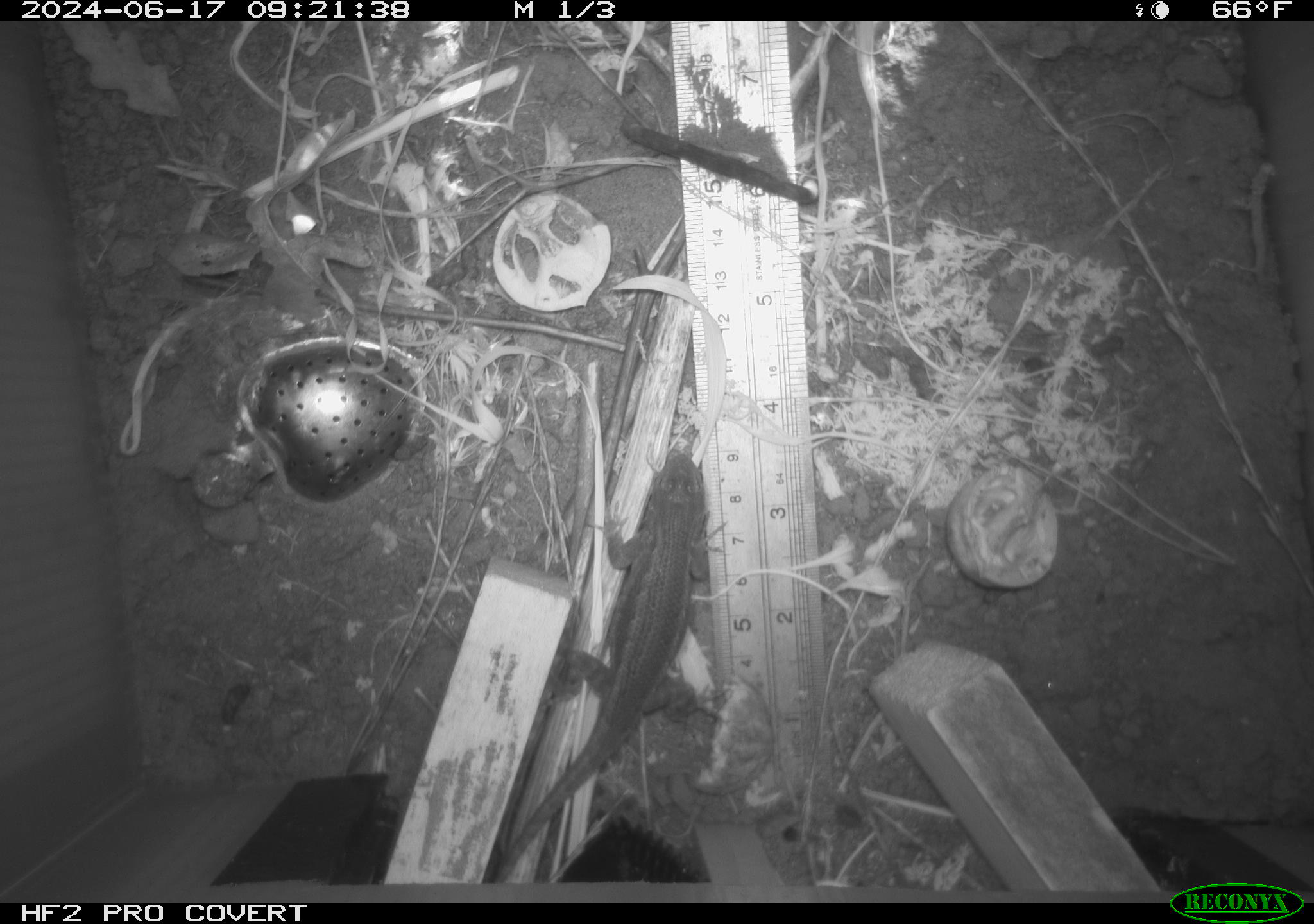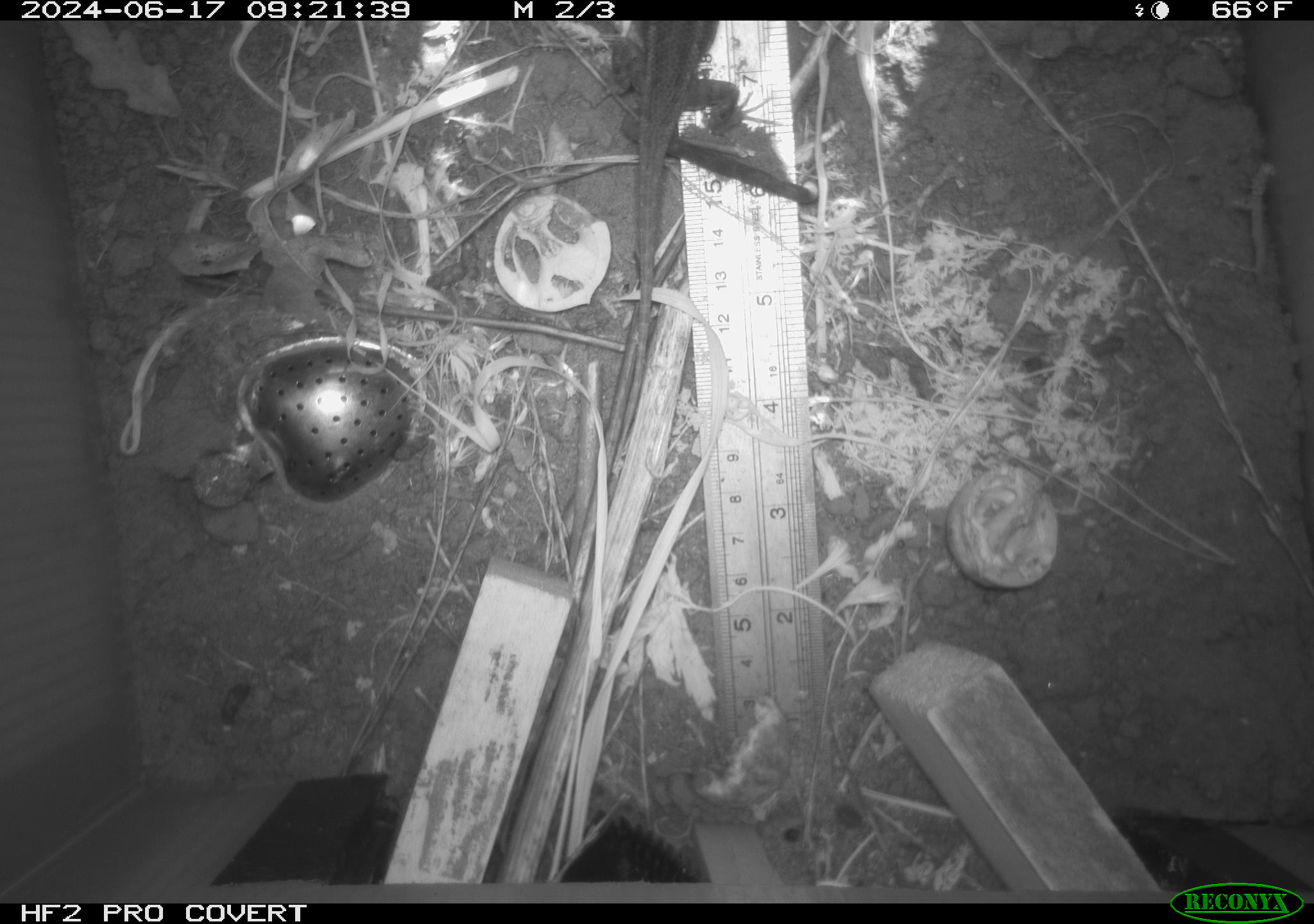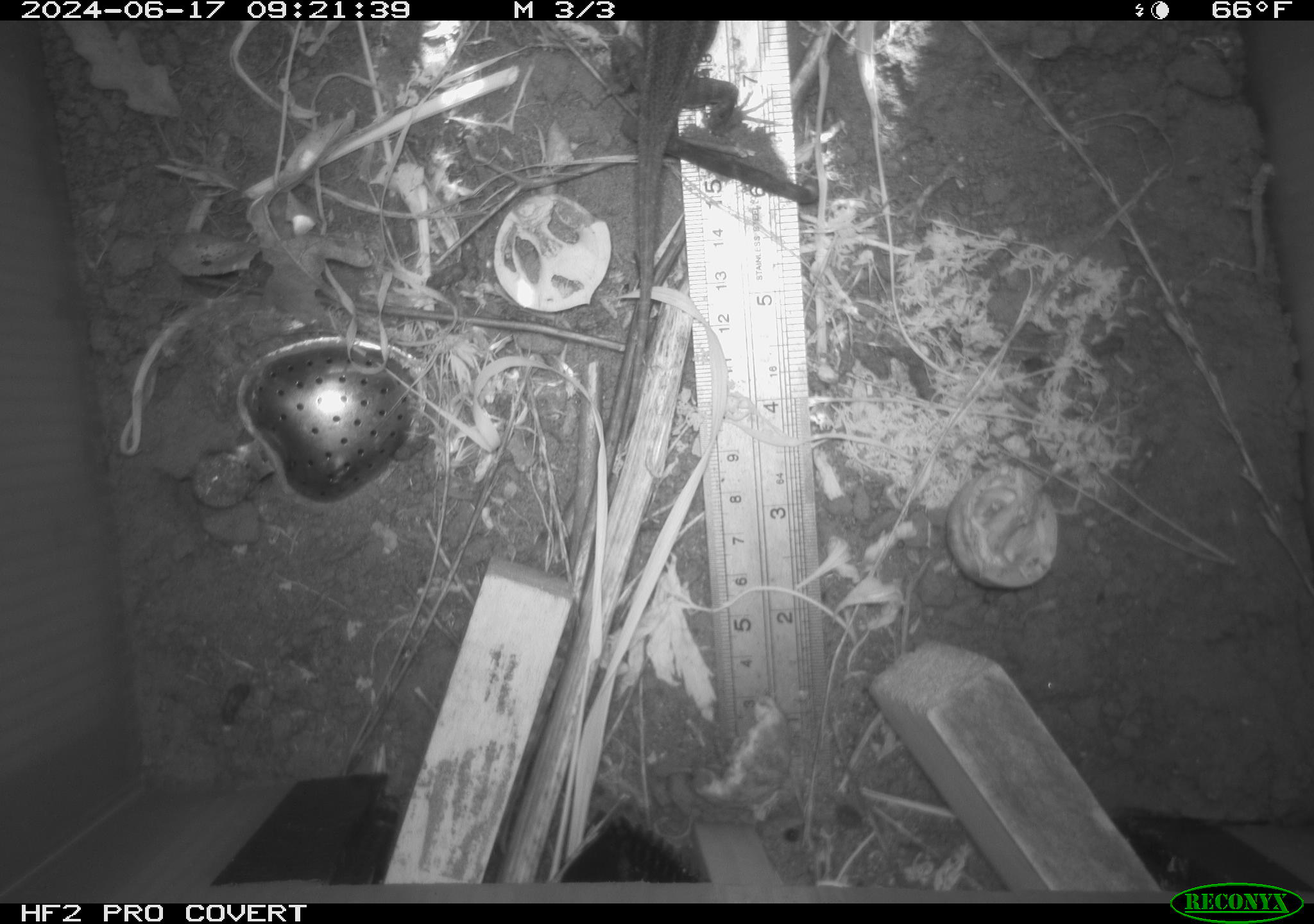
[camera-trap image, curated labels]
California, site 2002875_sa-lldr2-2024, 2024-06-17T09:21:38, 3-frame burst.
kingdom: Animalia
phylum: Chordata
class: Reptilia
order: Squamata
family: Phrynosomatidae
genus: Sceloporus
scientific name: Sceloporus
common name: spiny lizards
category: sceloporus species